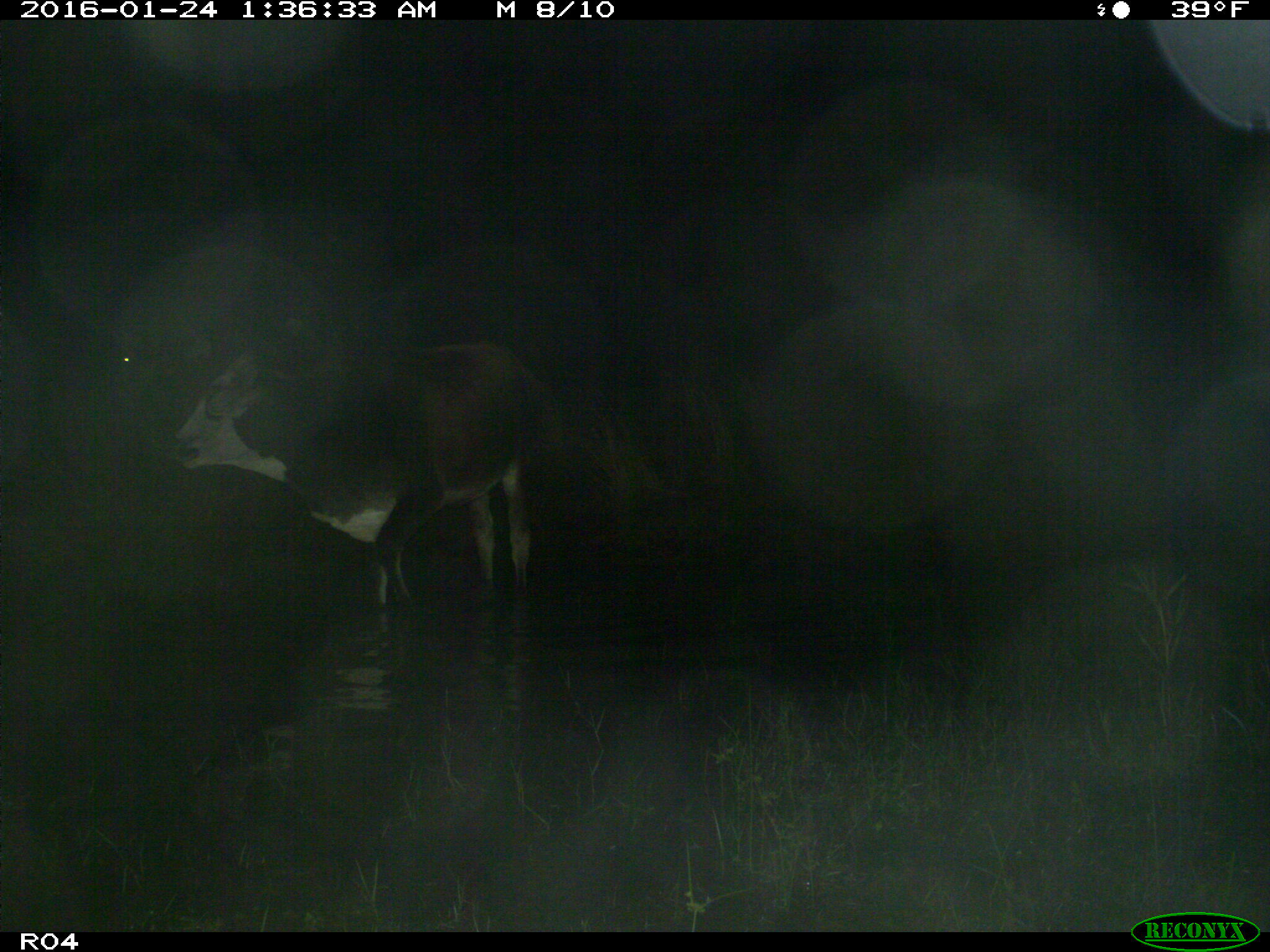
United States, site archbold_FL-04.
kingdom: Animalia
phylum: Chordata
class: Mammalia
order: Artiodactyla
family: Bovidae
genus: Bos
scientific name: Bos taurus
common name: domestic cow